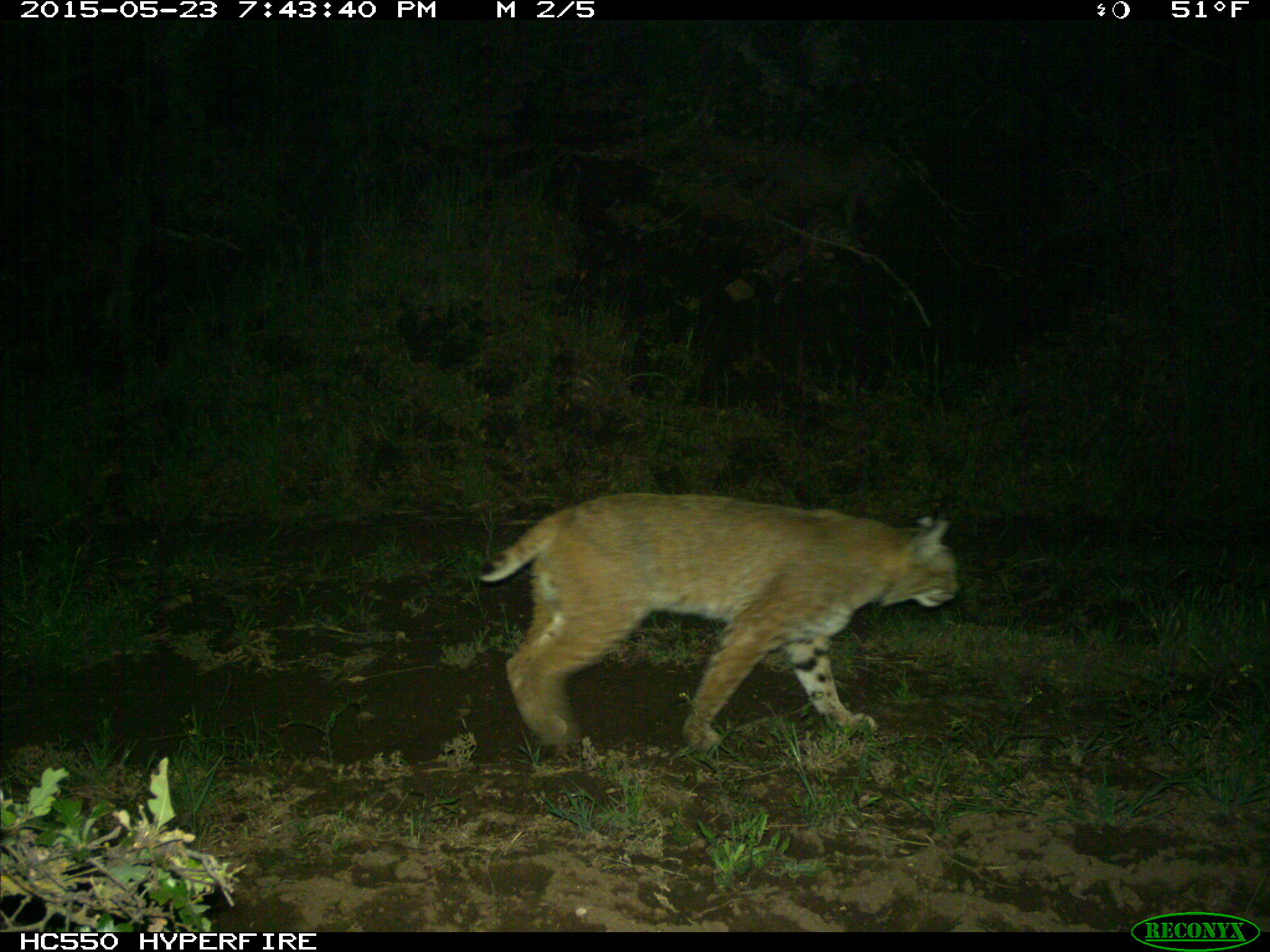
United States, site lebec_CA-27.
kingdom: Animalia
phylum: Chordata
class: Mammalia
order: Carnivora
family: Felidae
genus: Lynx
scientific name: Lynx rufus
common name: bobcat